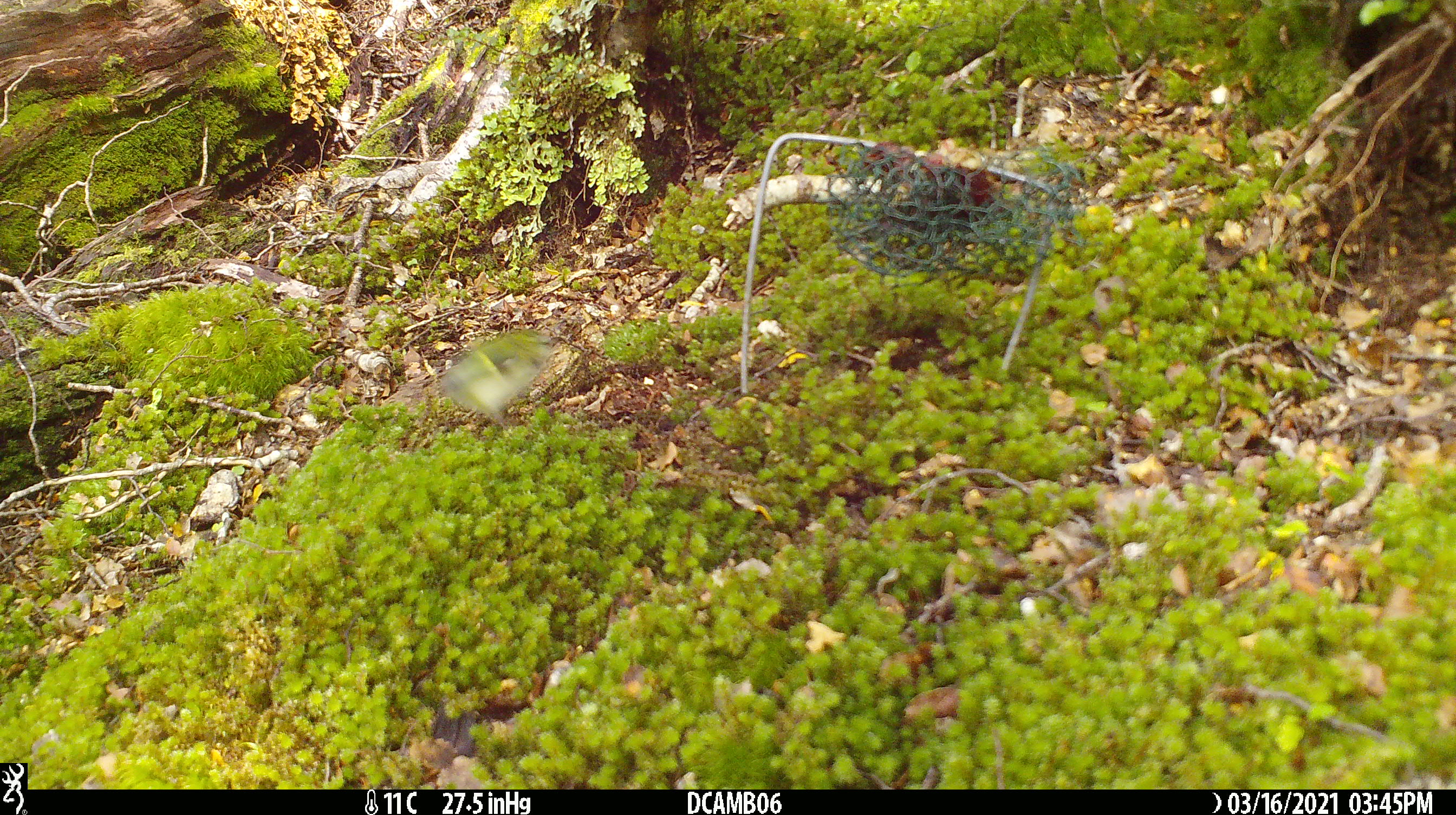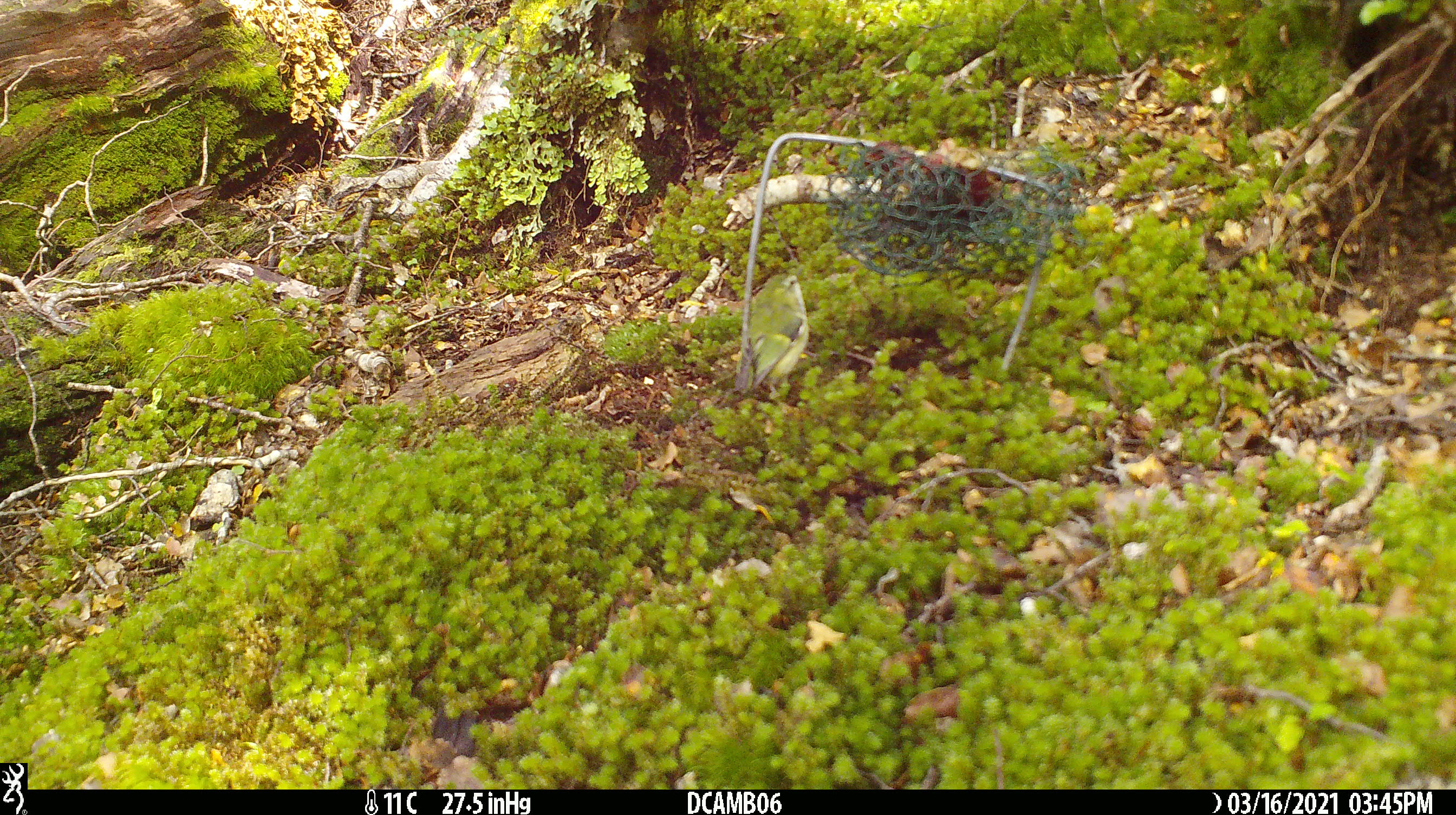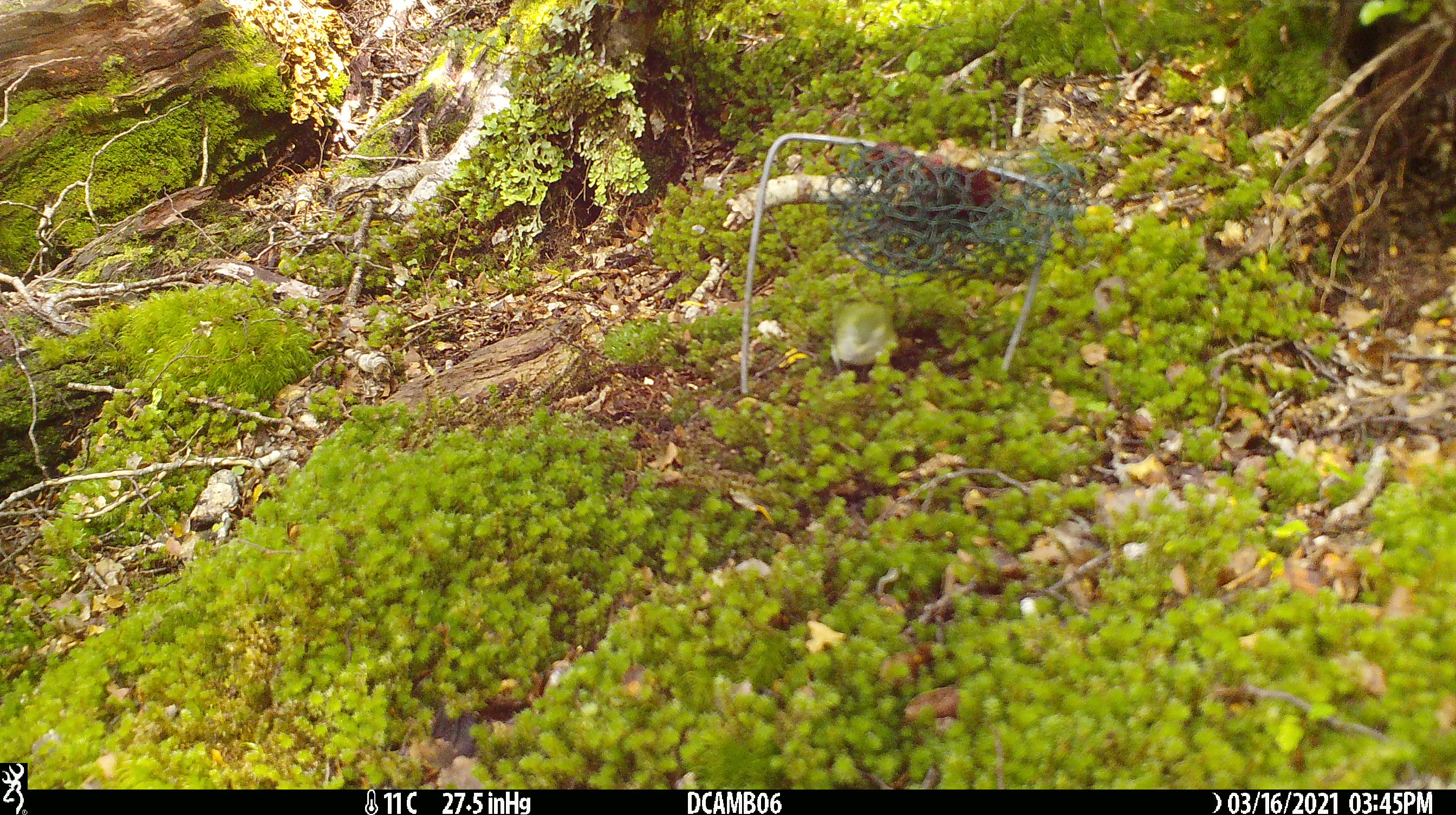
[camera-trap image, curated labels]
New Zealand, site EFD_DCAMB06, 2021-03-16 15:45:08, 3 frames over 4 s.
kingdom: Animalia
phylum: Chordata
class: Aves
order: Passeriformes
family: Acanthisittidae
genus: Acanthisitta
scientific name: Acanthisitta chloris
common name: rifleman